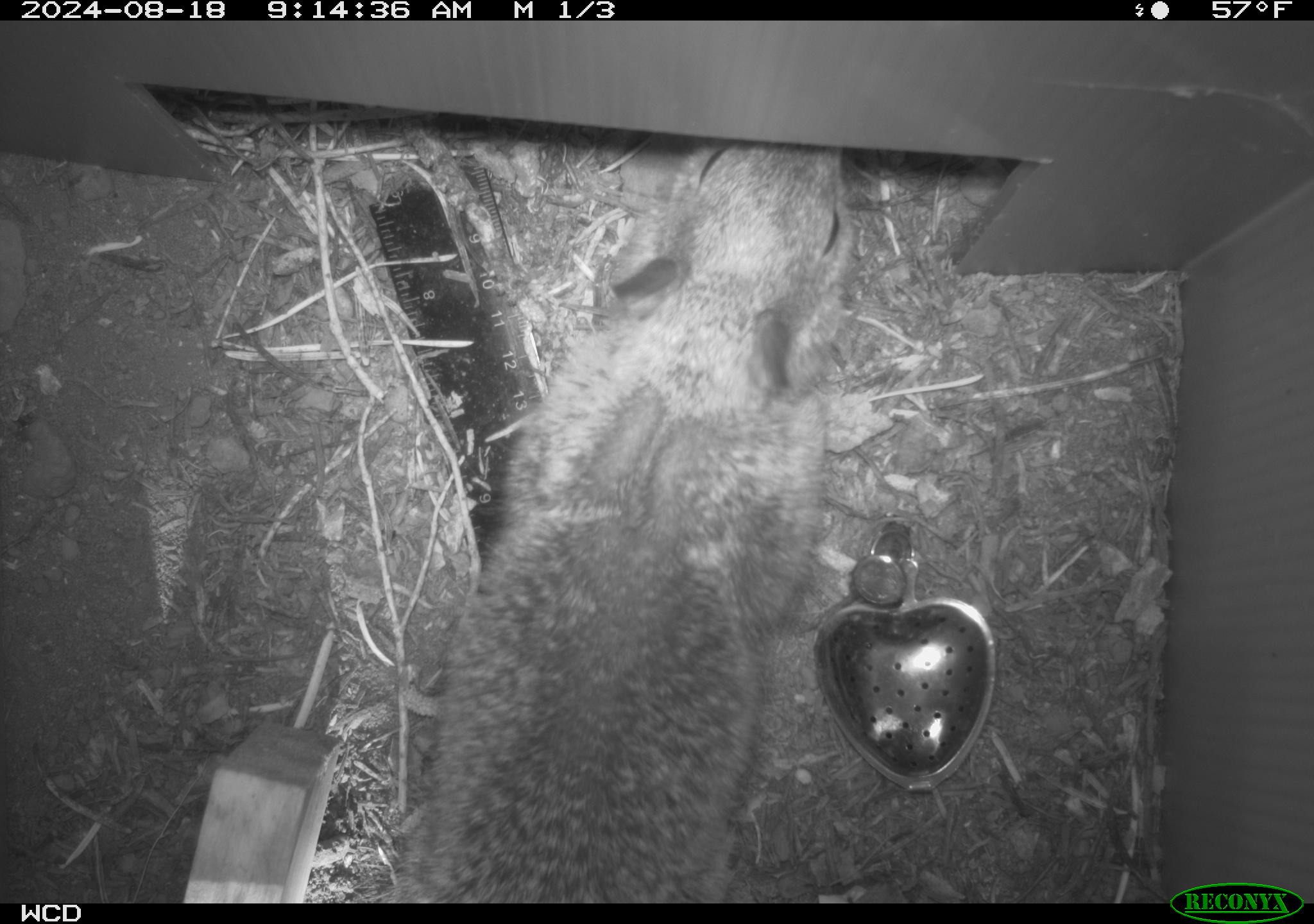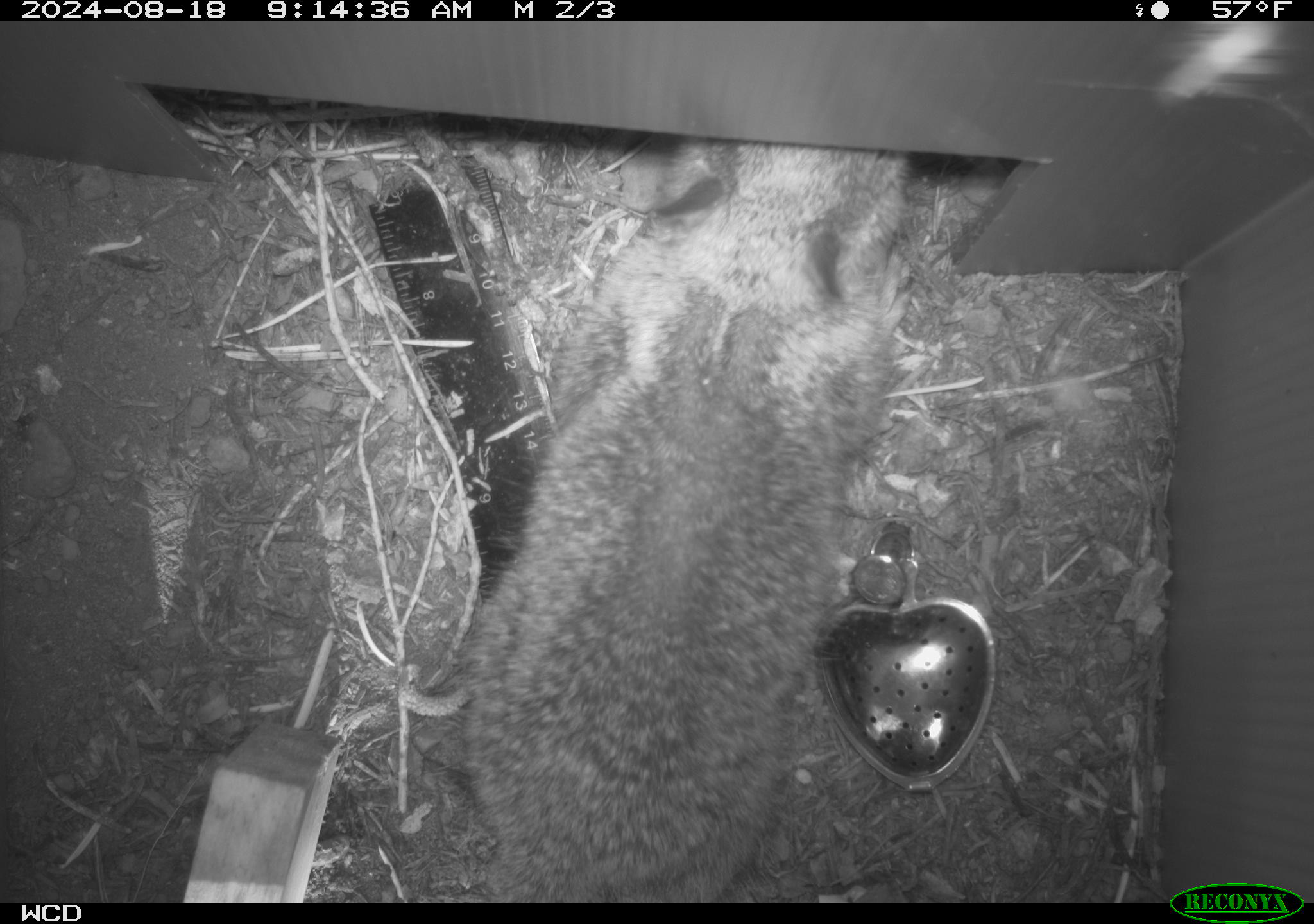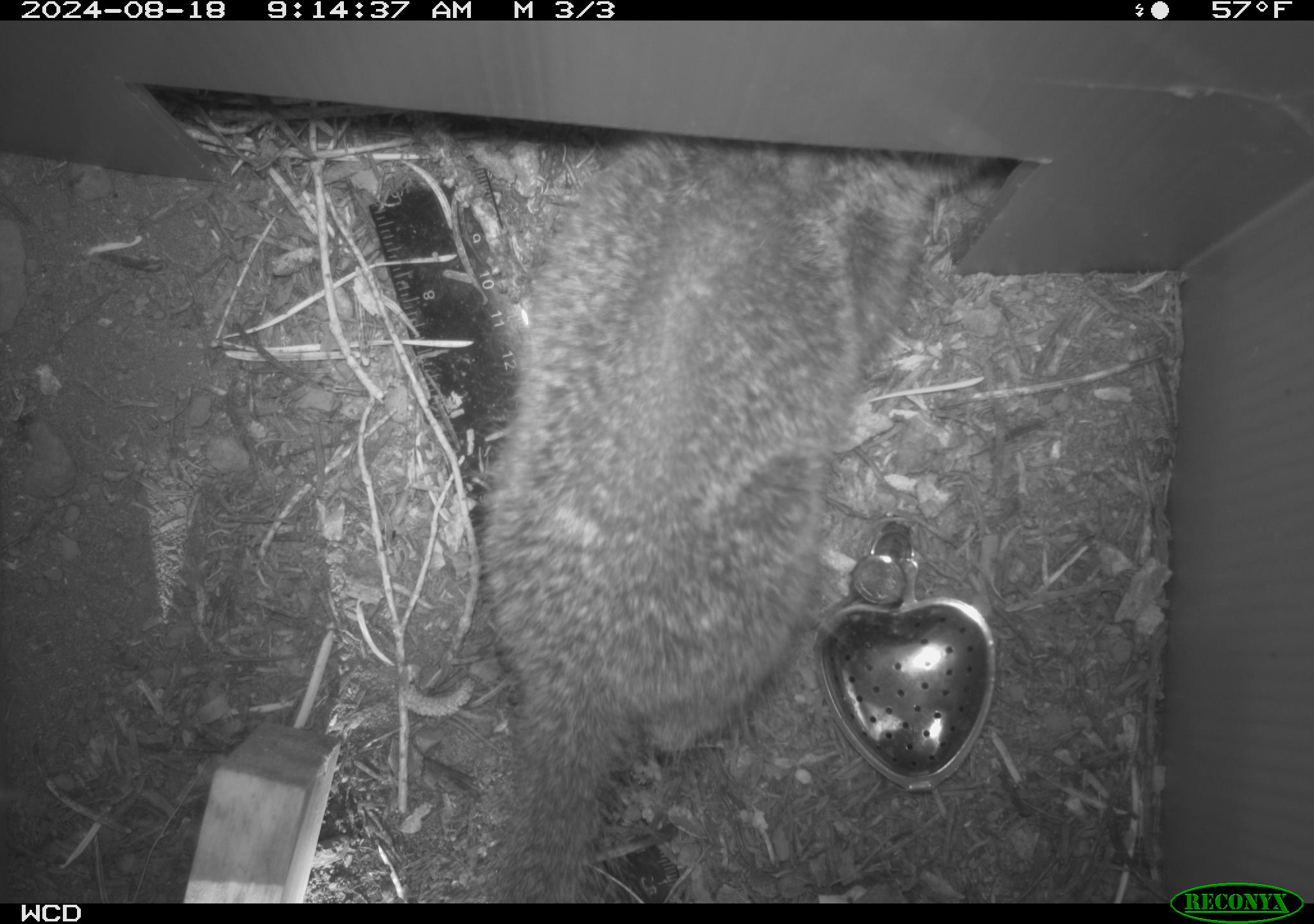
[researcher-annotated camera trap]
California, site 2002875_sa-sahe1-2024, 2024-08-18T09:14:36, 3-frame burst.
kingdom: Animalia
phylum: Chordata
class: Mammalia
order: Rodentia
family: Sciuridae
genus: Otospermophilus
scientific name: Otospermophilus beecheyi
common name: california ground squirrel